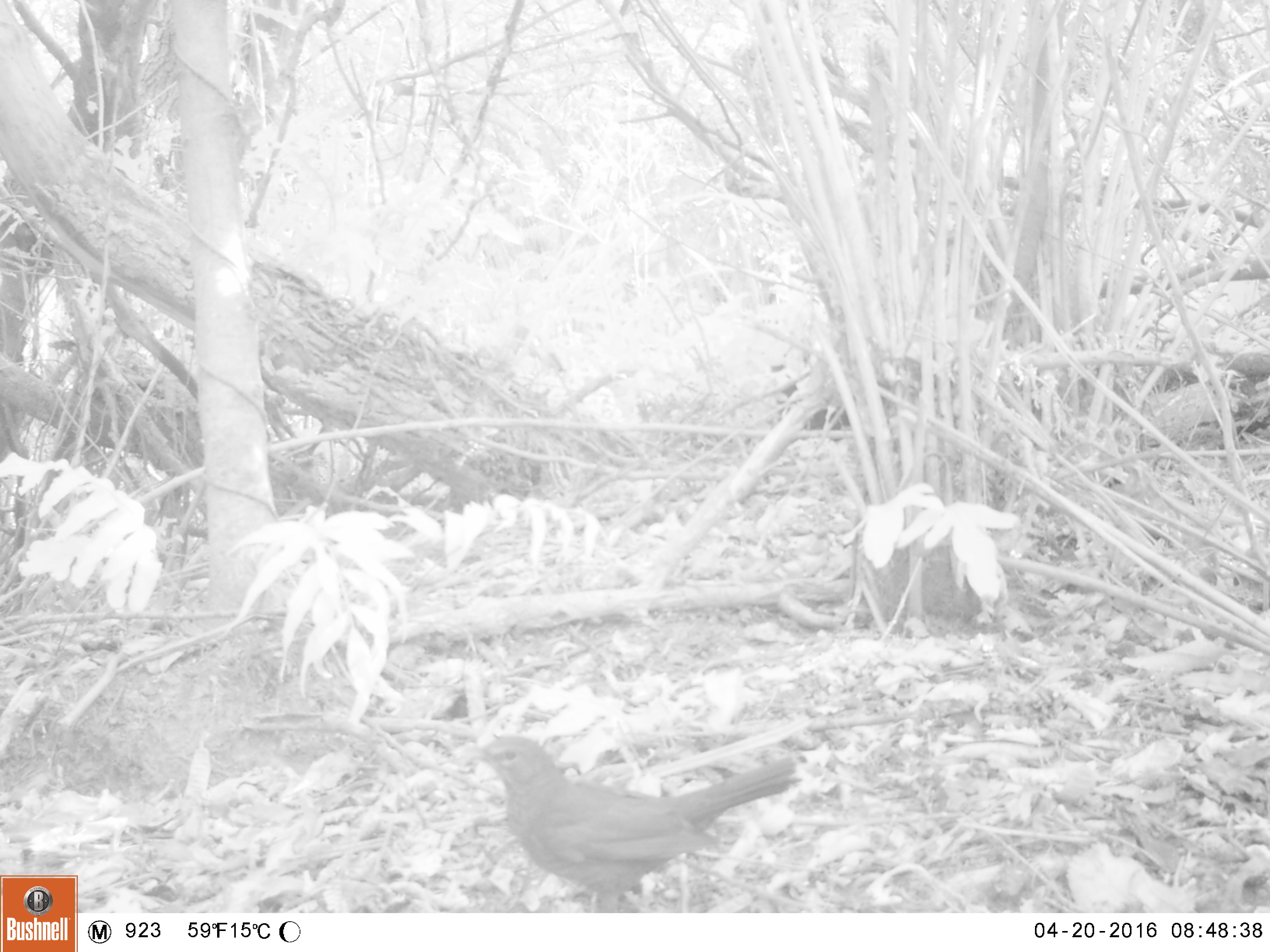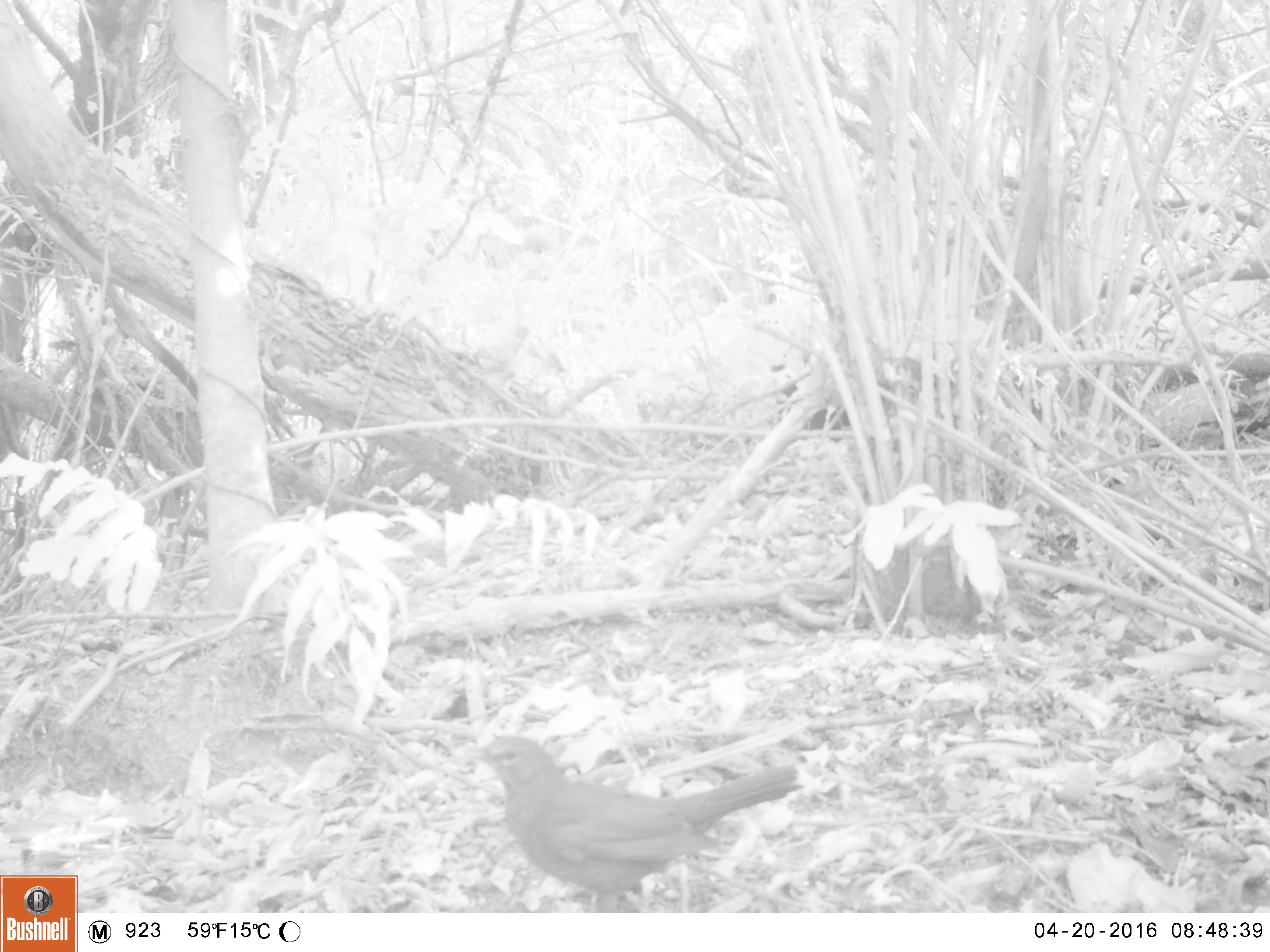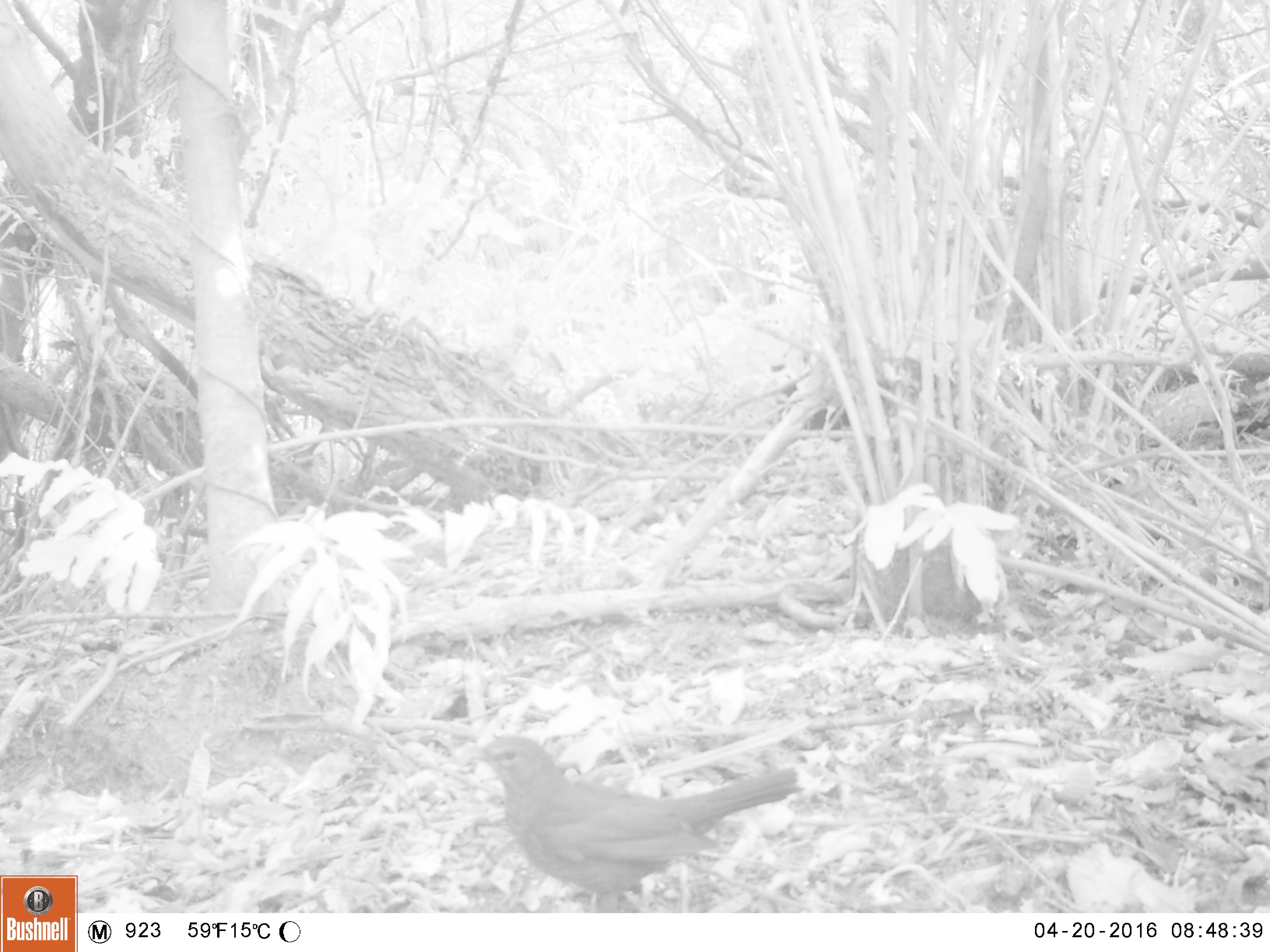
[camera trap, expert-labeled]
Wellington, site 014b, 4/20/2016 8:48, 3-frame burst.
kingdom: Animalia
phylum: Chordata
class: Aves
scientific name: Aves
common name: bird